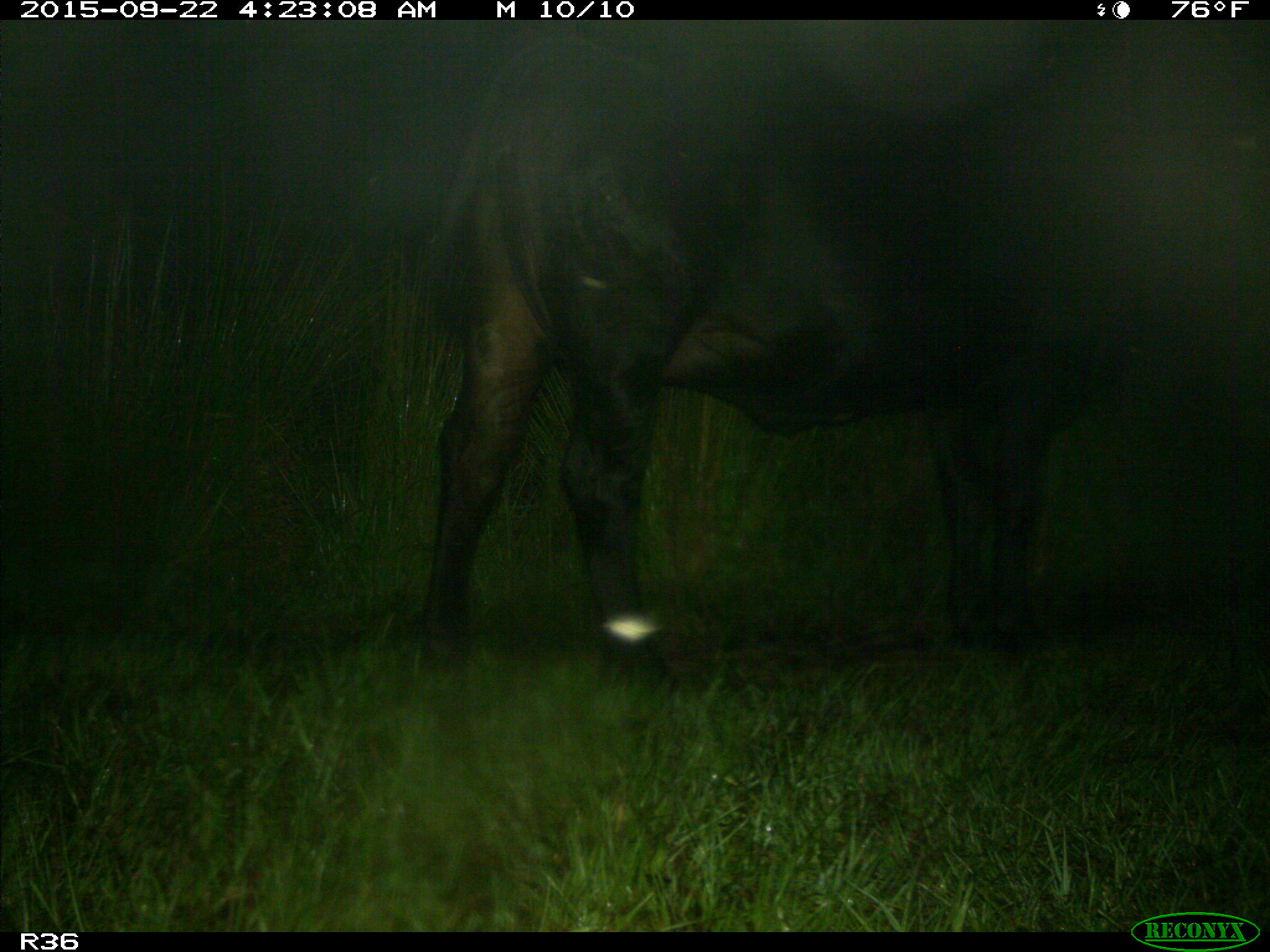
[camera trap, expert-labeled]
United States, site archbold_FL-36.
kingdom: Animalia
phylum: Chordata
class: Mammalia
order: Artiodactyla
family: Bovidae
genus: Bos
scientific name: Bos taurus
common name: domestic cow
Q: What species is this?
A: Bos taurus (domestic cow).